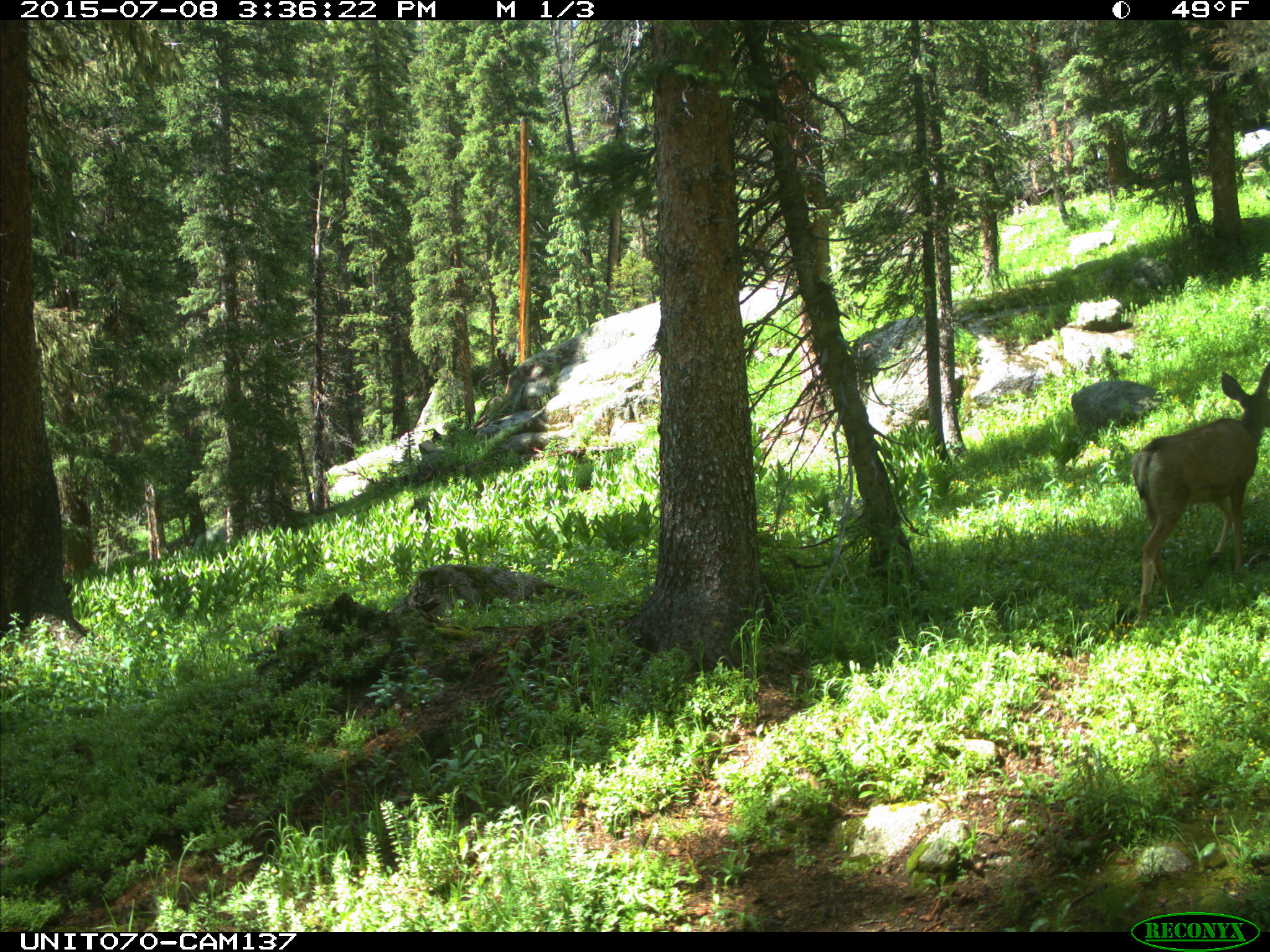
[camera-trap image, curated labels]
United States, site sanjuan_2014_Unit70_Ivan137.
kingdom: Animalia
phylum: Chordata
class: Mammalia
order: Artiodactyla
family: Cervidae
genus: Odocoileus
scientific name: Odocoileus hemionus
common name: mule deer